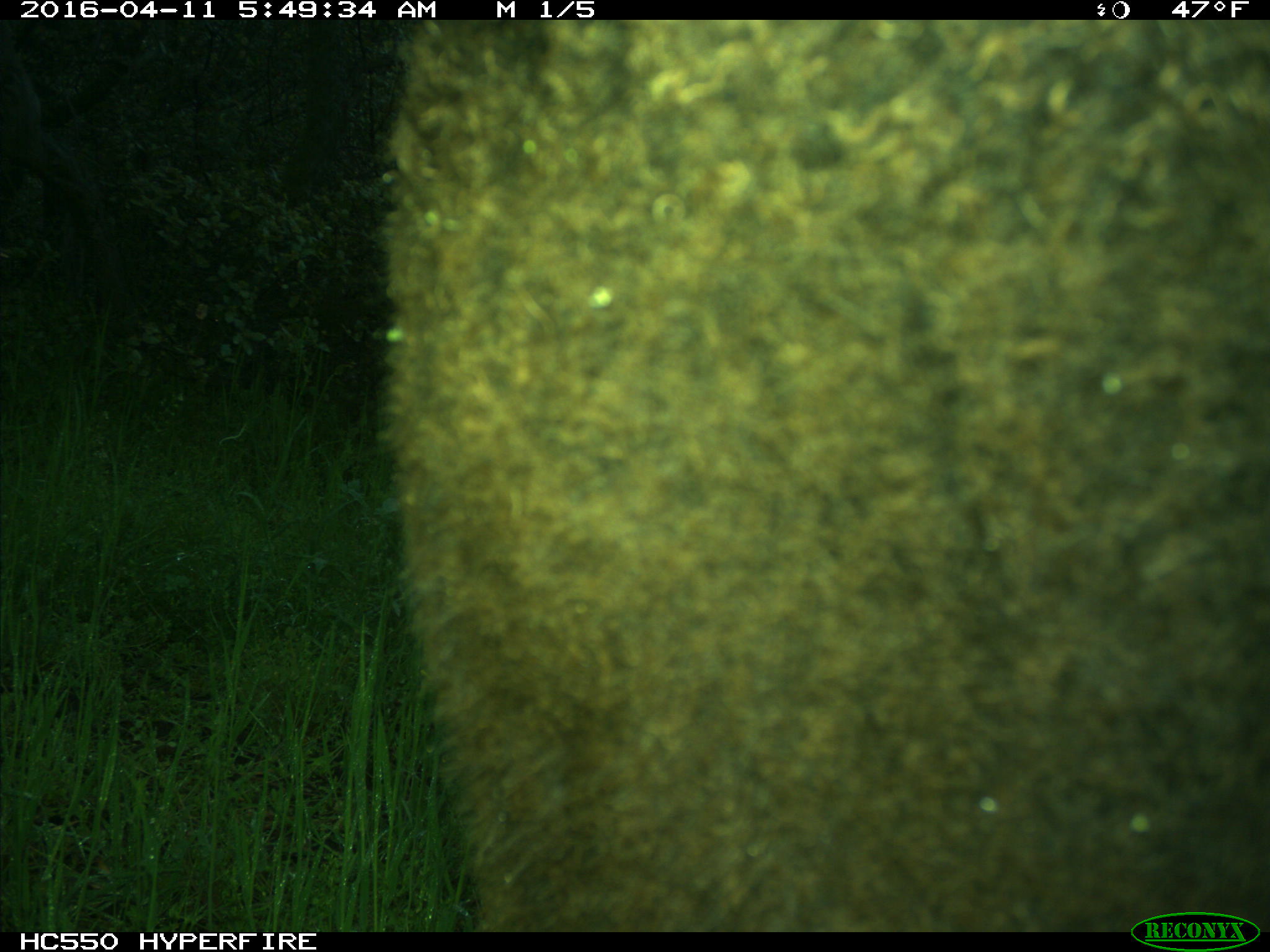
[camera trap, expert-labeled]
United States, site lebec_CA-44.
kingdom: Animalia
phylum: Chordata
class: Mammalia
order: Artiodactyla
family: Bovidae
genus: Bos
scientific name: Bos taurus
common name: domestic cow